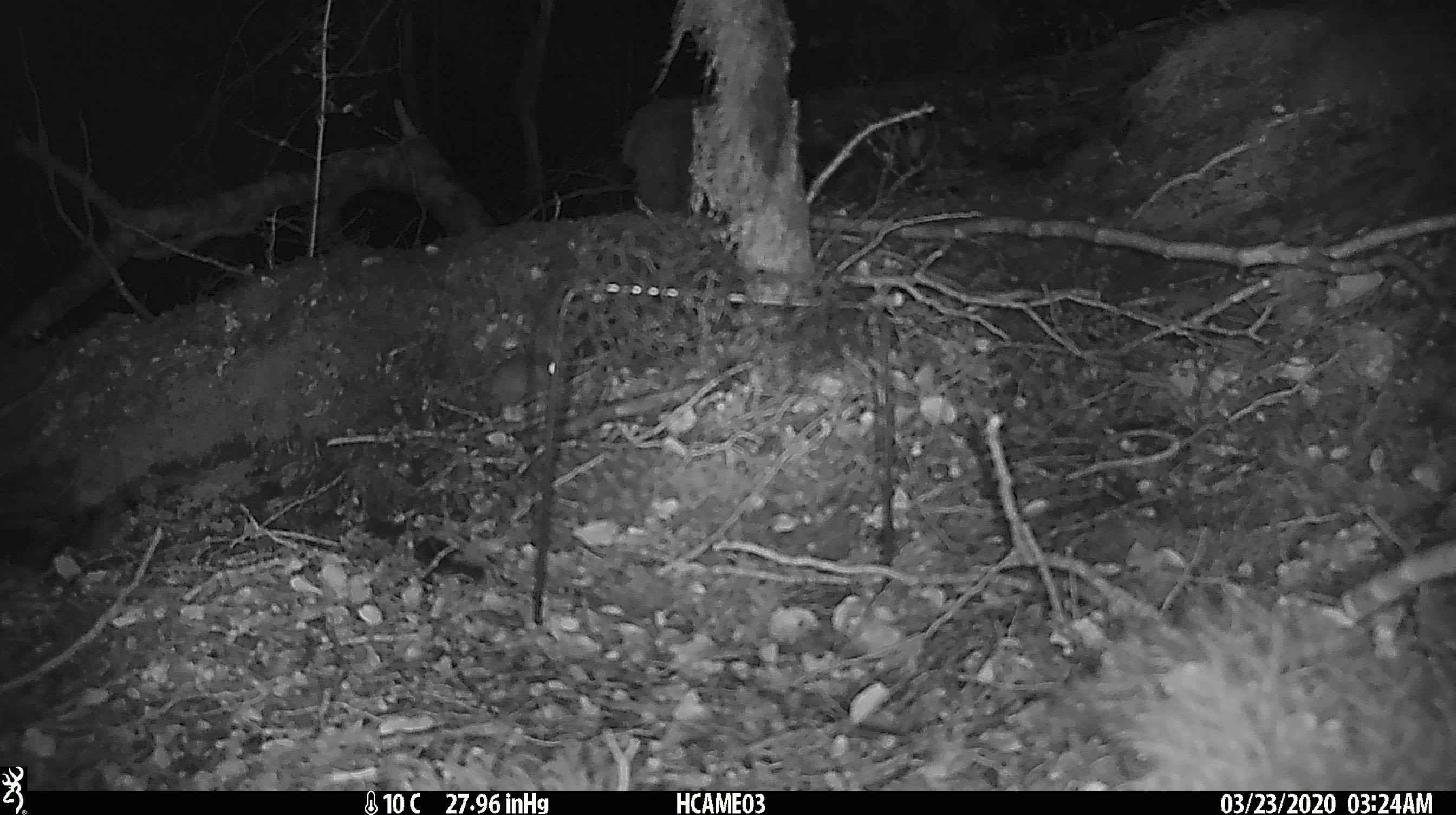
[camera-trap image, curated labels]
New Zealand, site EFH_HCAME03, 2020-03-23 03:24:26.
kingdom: Animalia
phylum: Chordata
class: Mammalia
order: Rodentia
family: Muridae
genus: Mus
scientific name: Mus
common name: mouse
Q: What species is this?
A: Mouse (Mus).